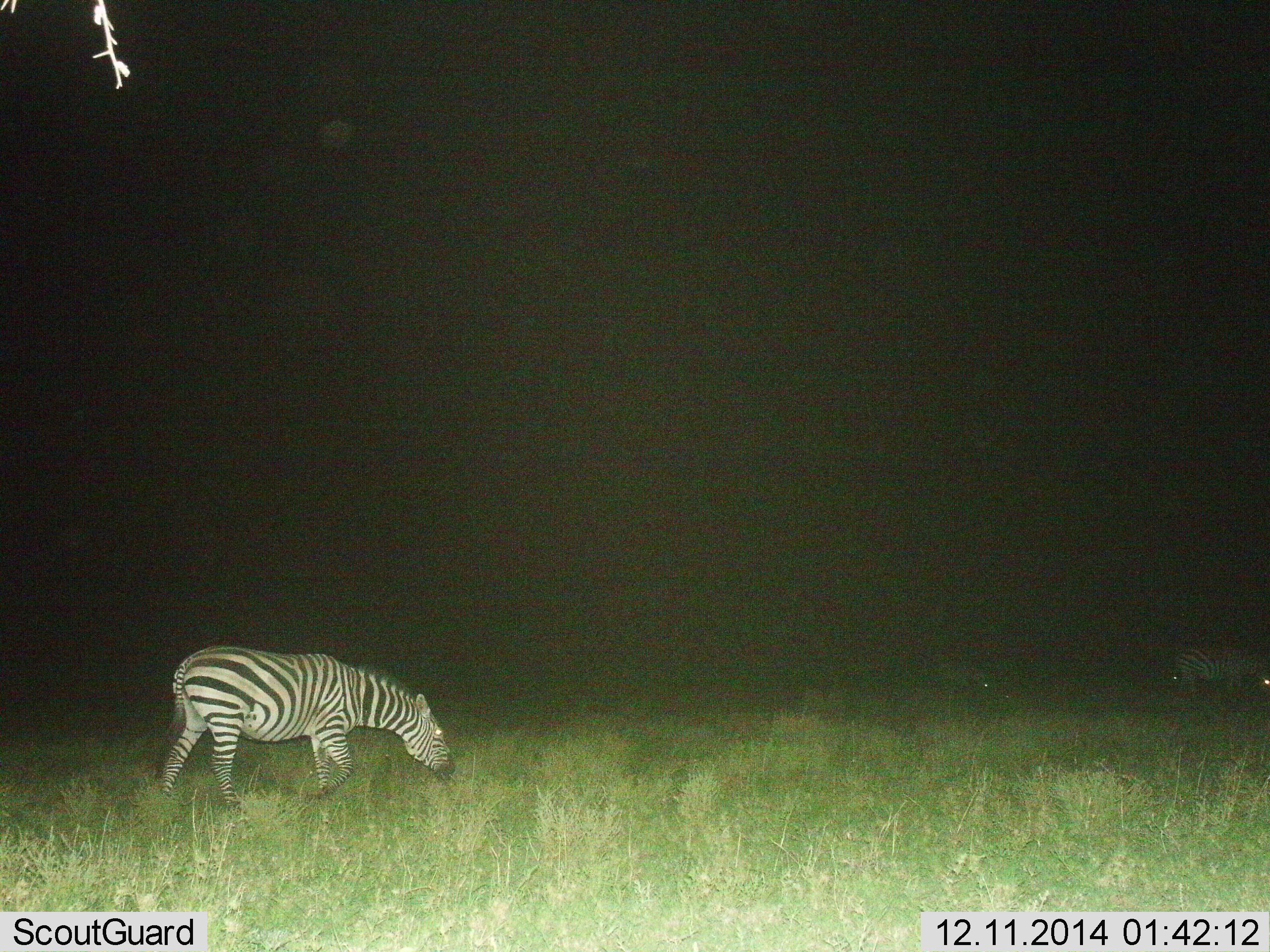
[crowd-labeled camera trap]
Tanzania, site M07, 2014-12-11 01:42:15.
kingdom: Animalia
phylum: Chordata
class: Mammalia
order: Perissodactyla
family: Equidae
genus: Equus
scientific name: Equus quagga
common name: plains zebra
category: zebra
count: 1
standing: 30%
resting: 0%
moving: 40%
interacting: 10%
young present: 0%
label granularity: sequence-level